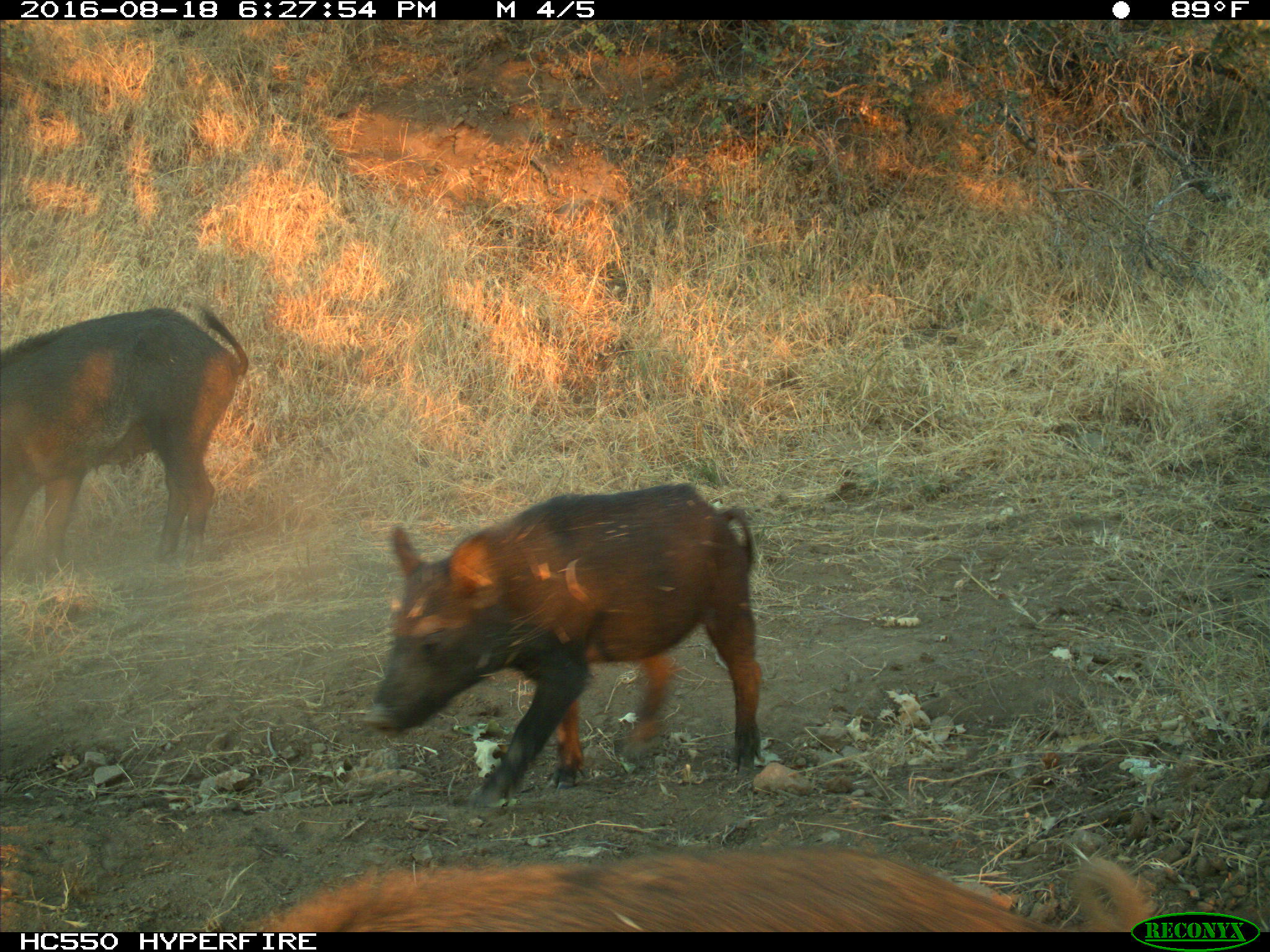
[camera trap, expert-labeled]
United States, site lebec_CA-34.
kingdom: Animalia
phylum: Chordata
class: Mammalia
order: Artiodactyla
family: Suidae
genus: Sus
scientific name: Sus scrofa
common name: wild boar